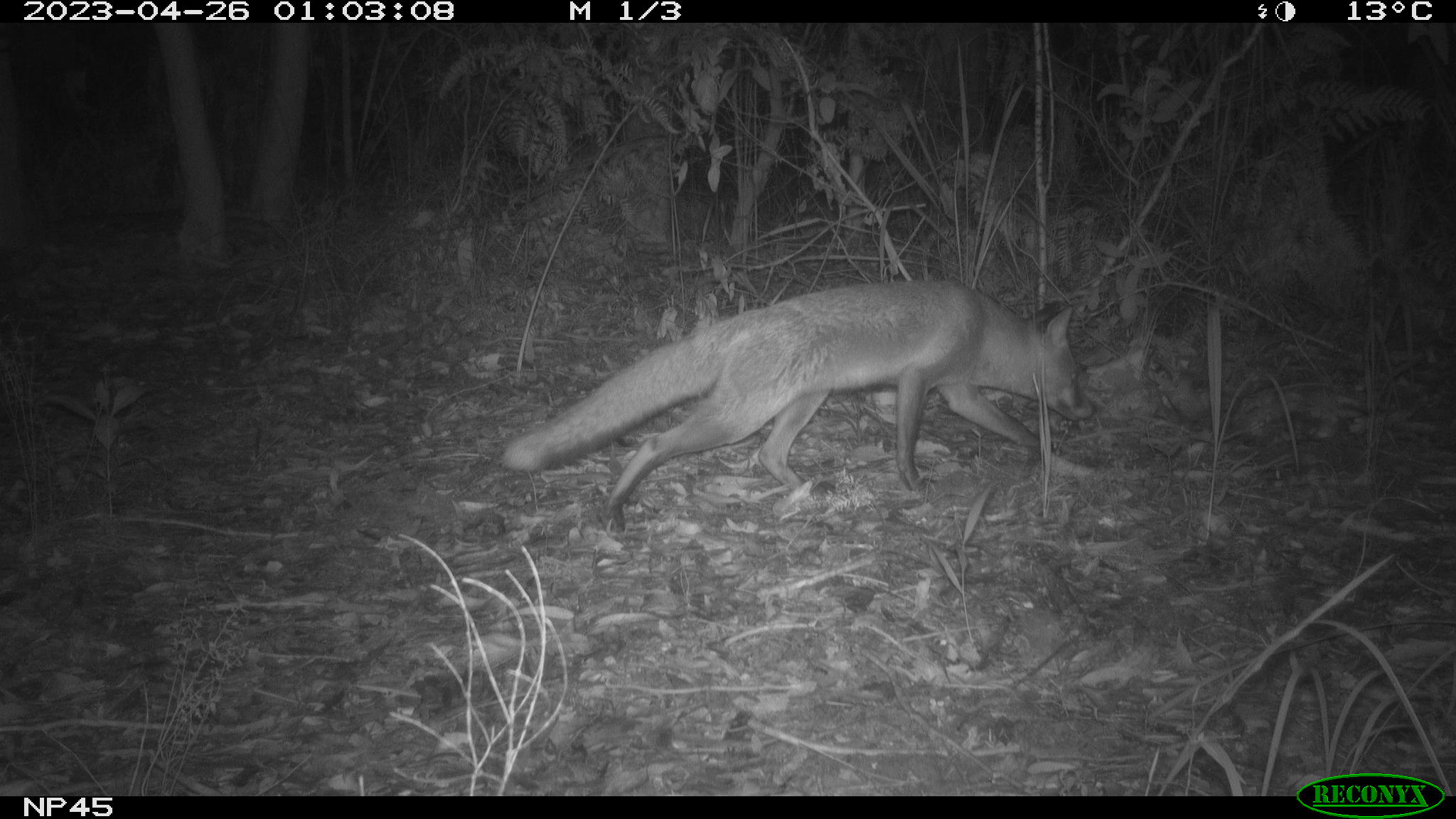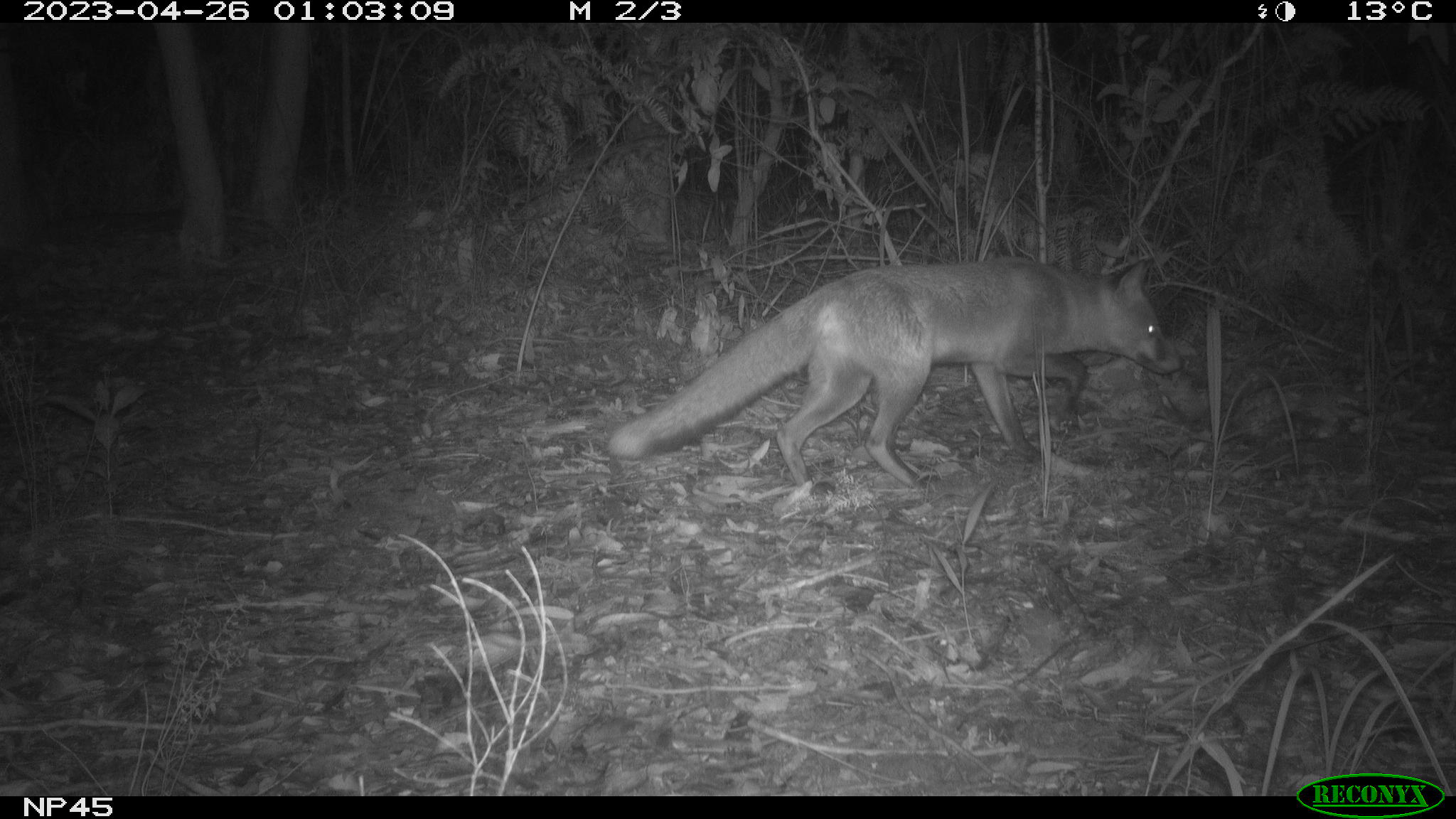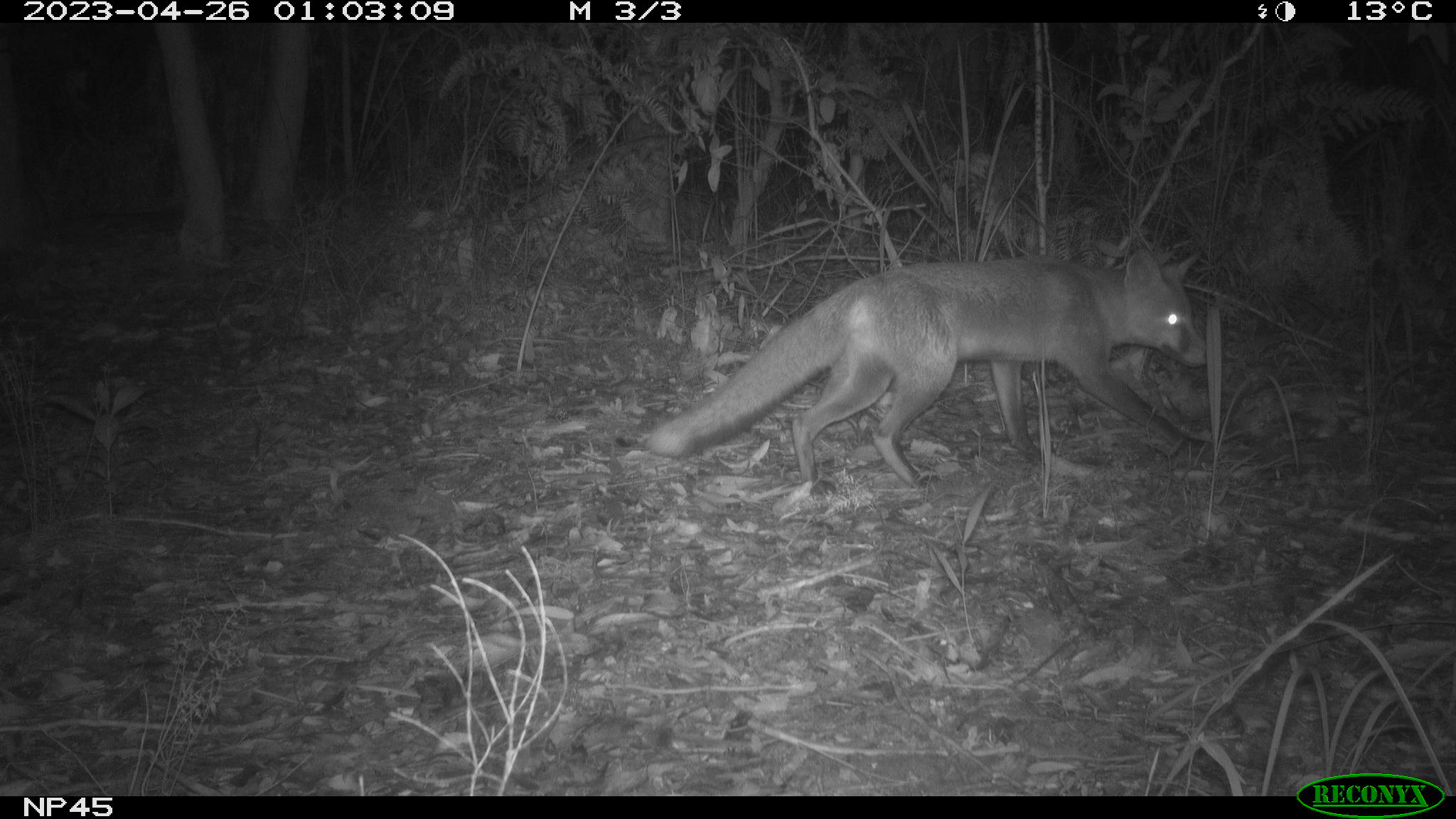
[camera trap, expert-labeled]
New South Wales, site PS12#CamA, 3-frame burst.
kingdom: Animalia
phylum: Chordata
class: Mammalia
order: Carnivora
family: Canidae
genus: Vulpes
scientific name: Vulpes vulpes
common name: red fox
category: fox